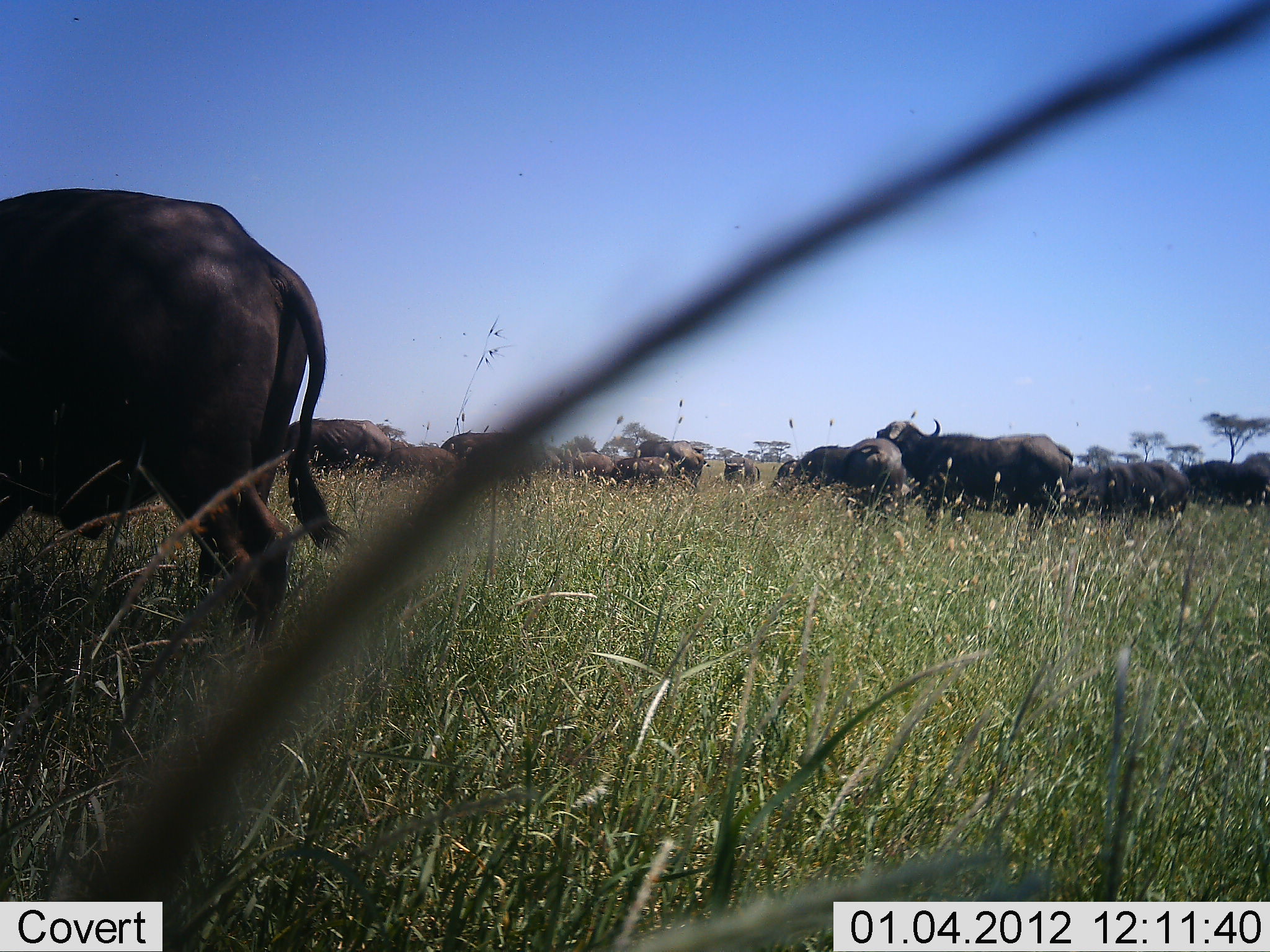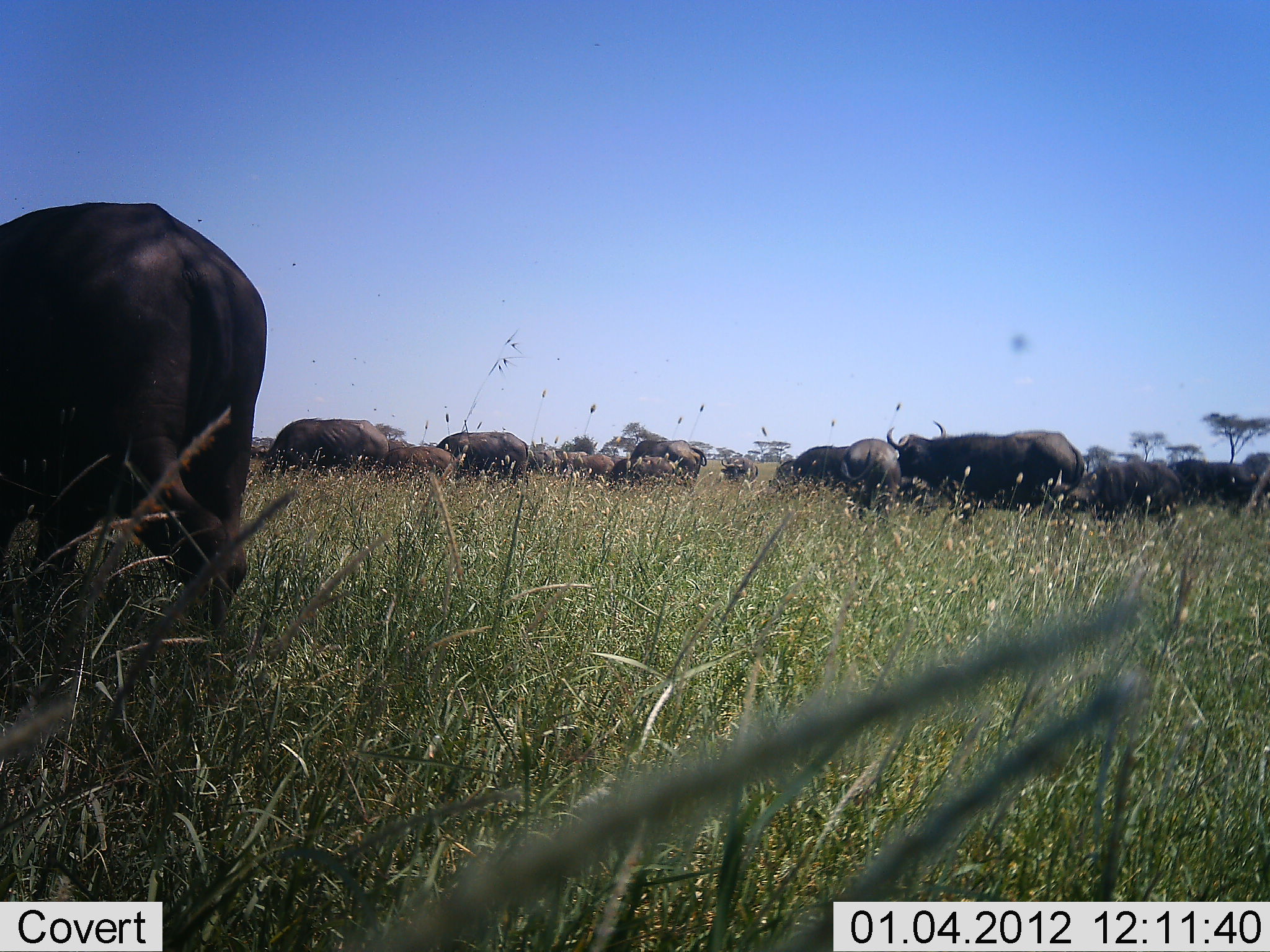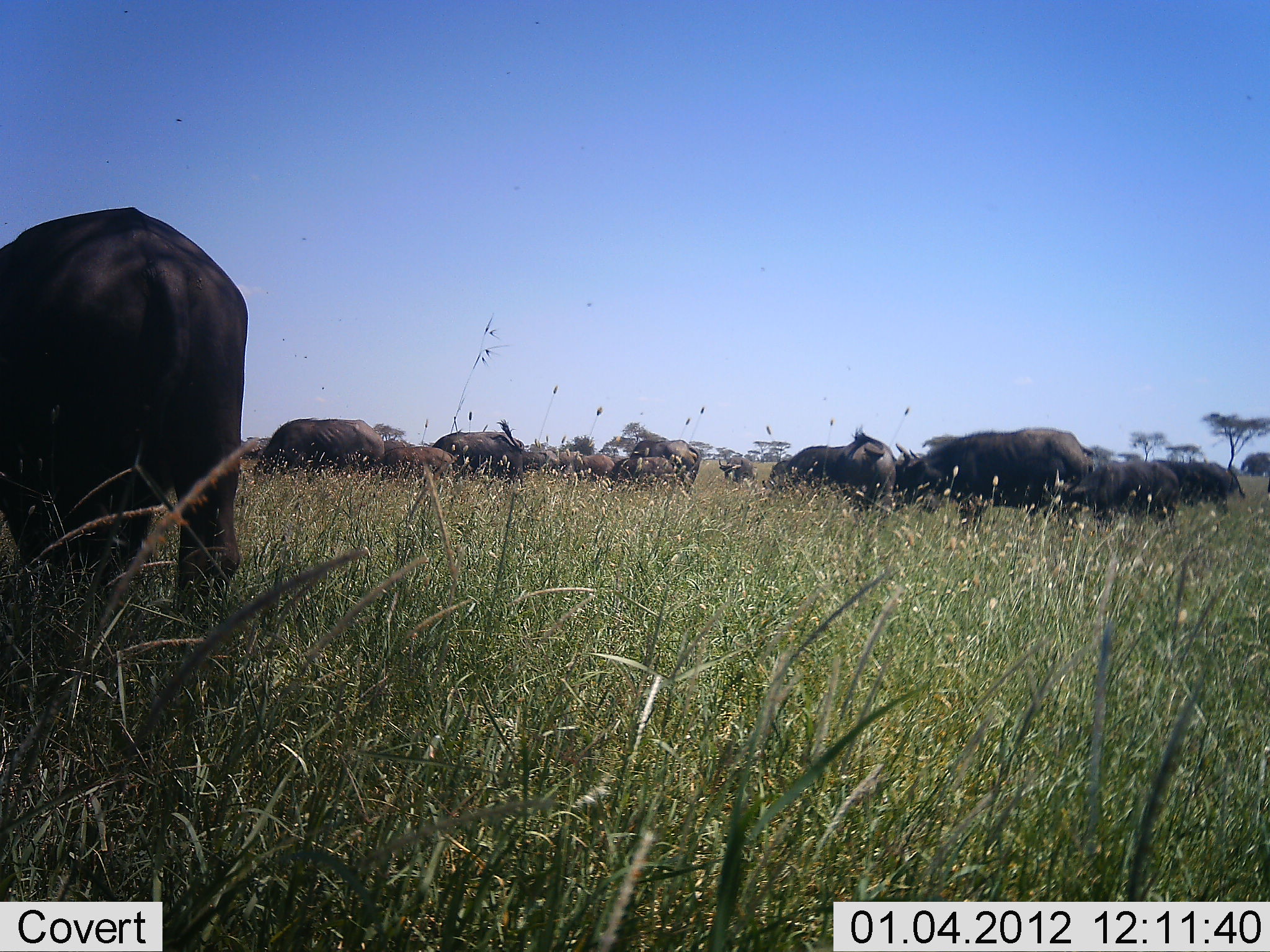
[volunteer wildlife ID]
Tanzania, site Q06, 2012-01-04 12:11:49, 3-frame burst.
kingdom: Animalia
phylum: Chordata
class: Mammalia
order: Artiodactyla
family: Bovidae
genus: Syncerus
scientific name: Syncerus caffer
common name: cape buffalo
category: buffalo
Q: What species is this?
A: Buffalo (cape buffalo) (Syncerus caffer).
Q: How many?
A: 11-50.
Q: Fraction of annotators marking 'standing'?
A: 50%.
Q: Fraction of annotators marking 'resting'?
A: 8%.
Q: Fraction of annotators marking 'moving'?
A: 58%.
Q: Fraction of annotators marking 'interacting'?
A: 0%.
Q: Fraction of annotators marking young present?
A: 25%.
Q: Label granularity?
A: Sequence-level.